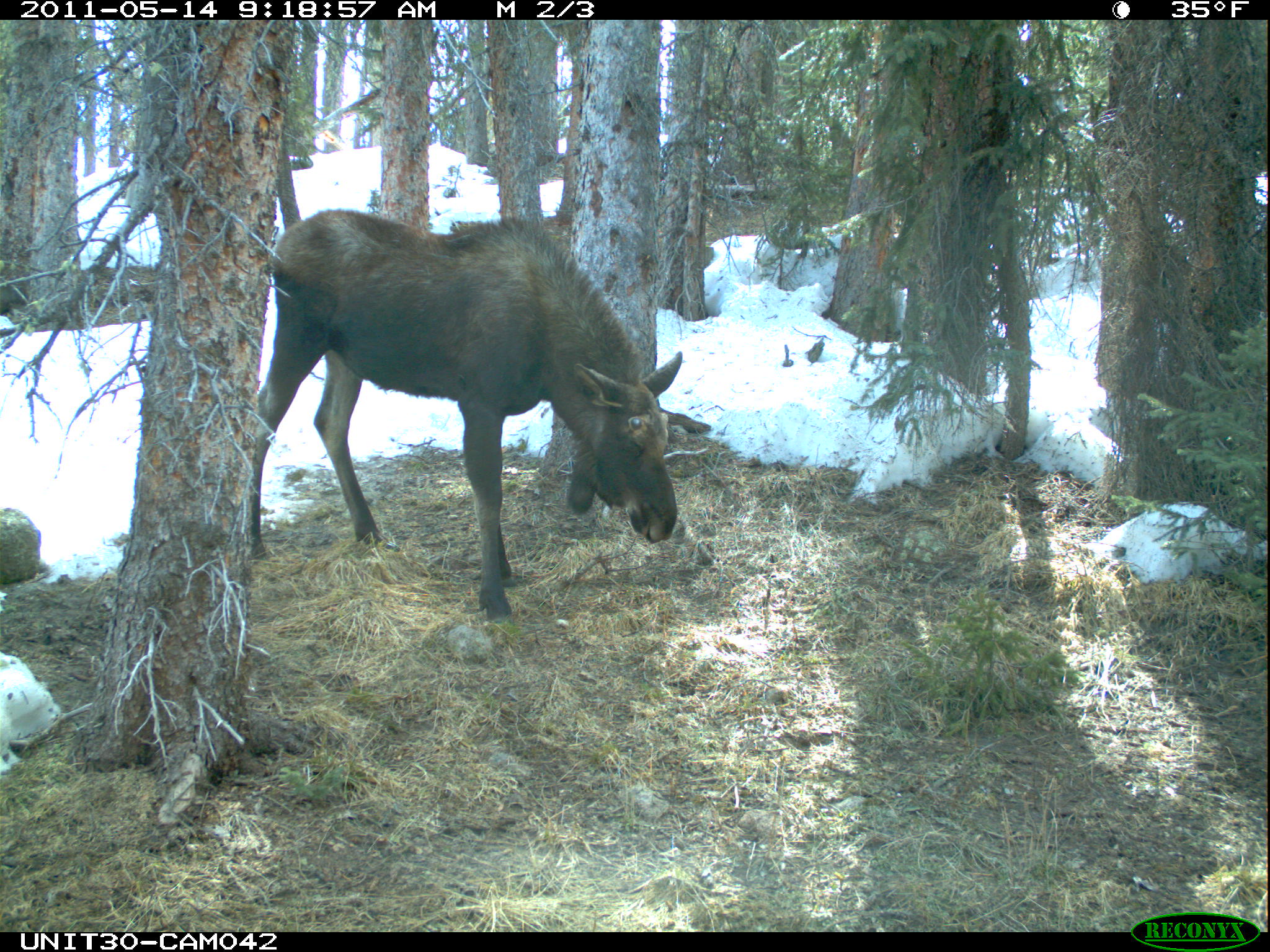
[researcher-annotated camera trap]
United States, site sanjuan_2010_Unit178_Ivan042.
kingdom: Animalia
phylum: Chordata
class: Mammalia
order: Artiodactyla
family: Cervidae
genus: Alces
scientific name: Alces alces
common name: moose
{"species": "Alces alces (moose)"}